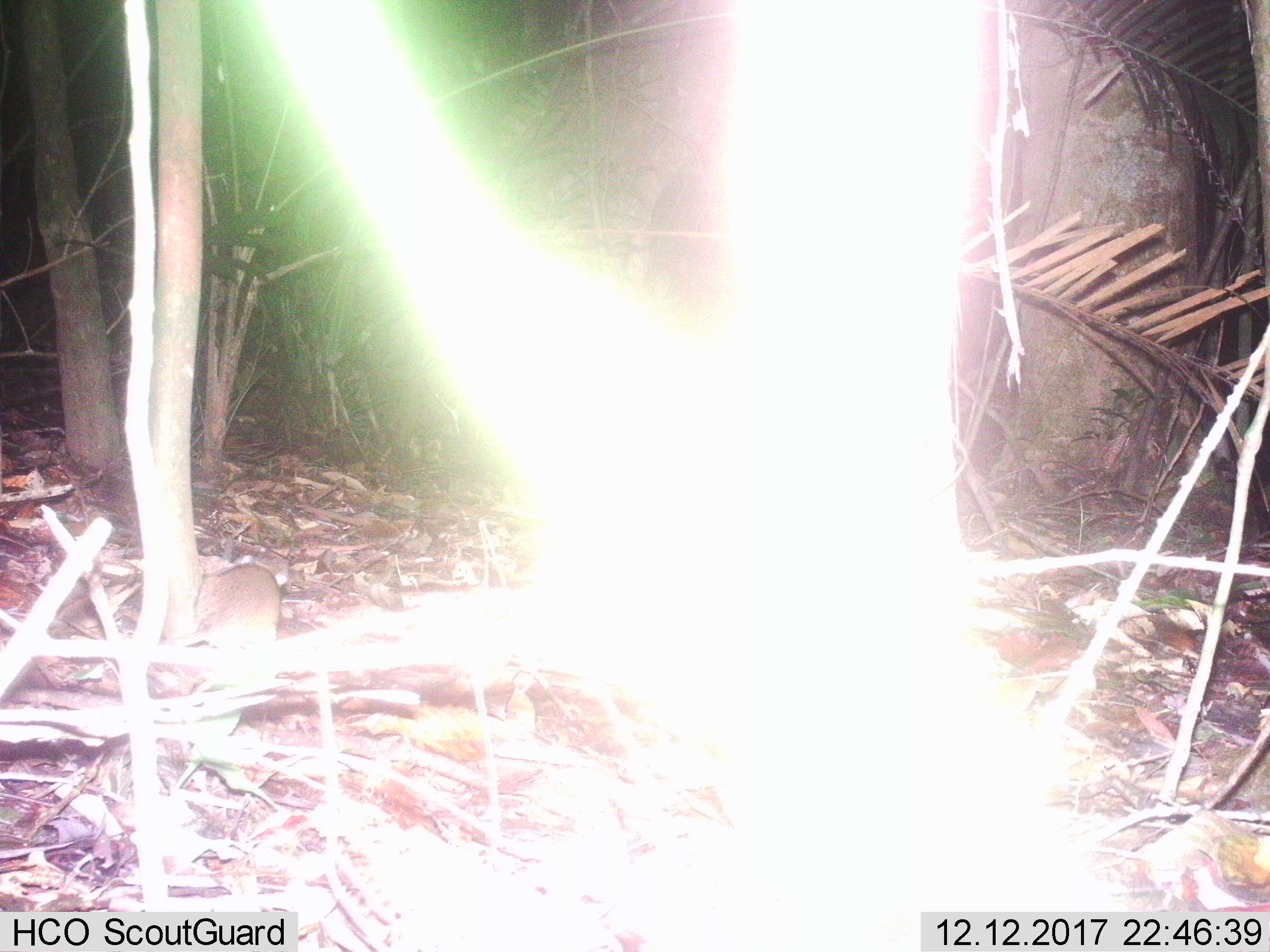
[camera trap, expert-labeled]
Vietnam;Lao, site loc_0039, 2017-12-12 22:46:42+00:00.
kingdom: Animalia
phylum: Chordata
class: Mammalia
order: Rodentia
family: Muridae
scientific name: Muridae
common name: old-world mice and rats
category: unidentified murid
Unidentified murid (old-world mice and rats) (Muridae). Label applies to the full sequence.